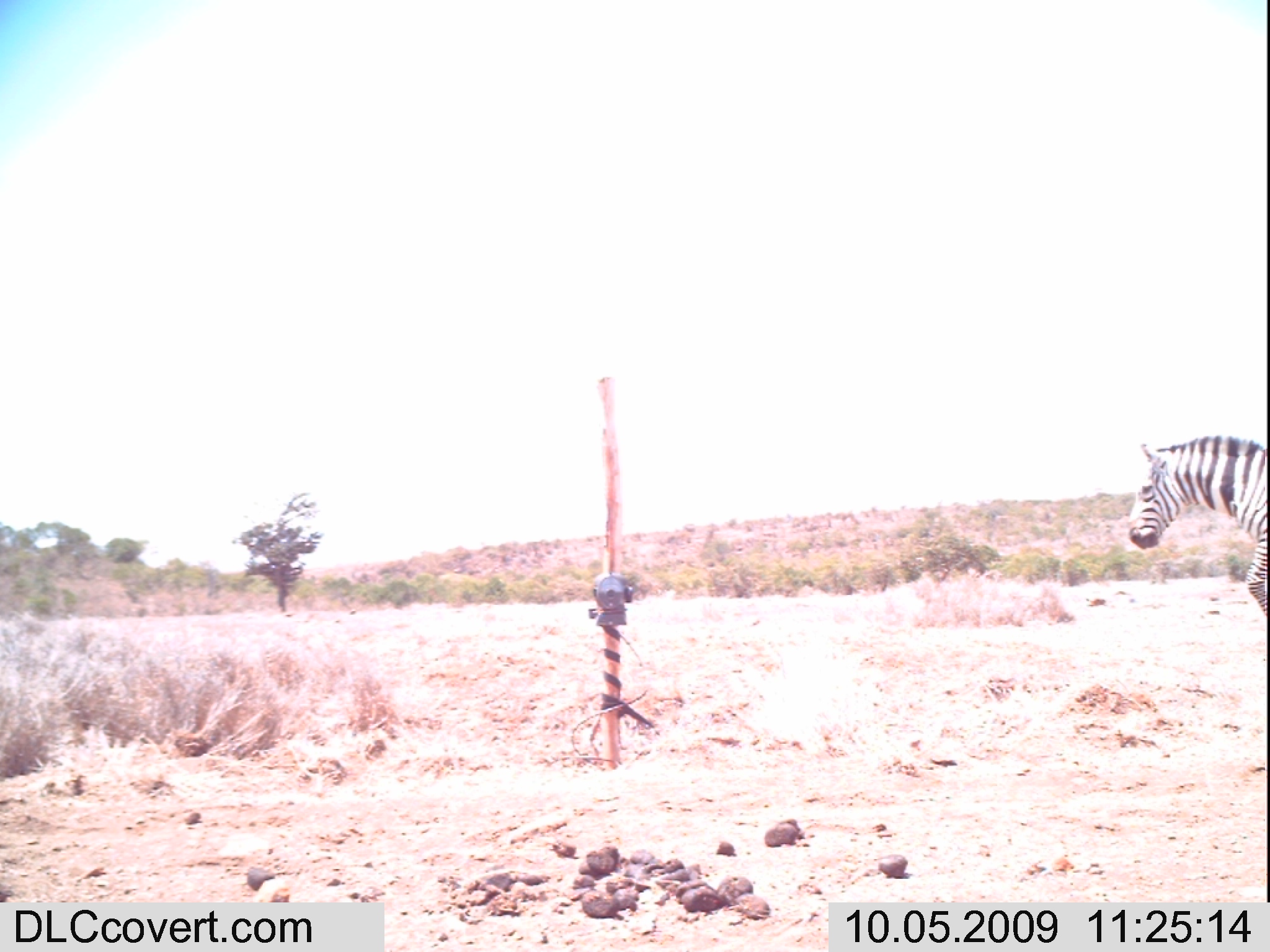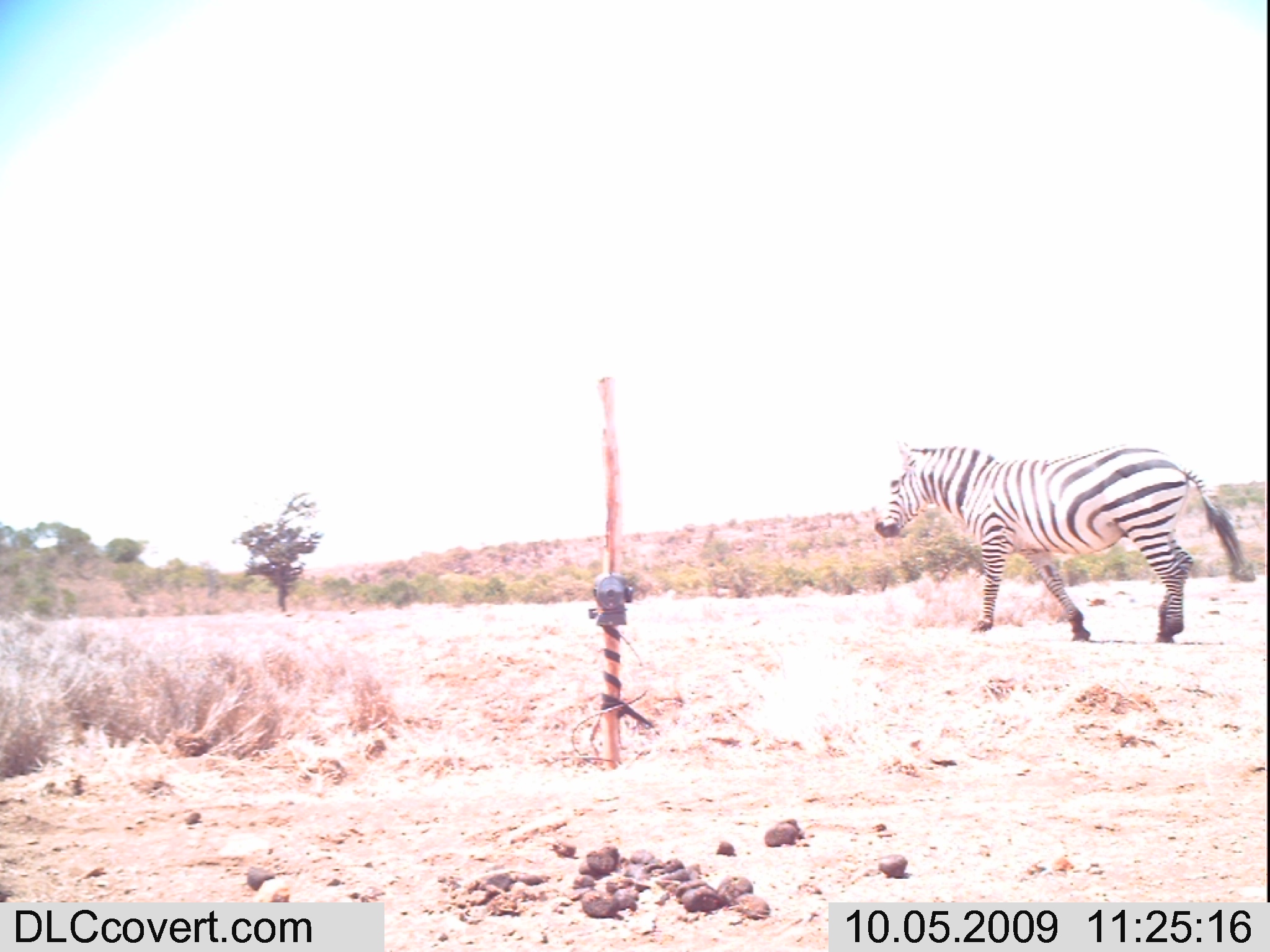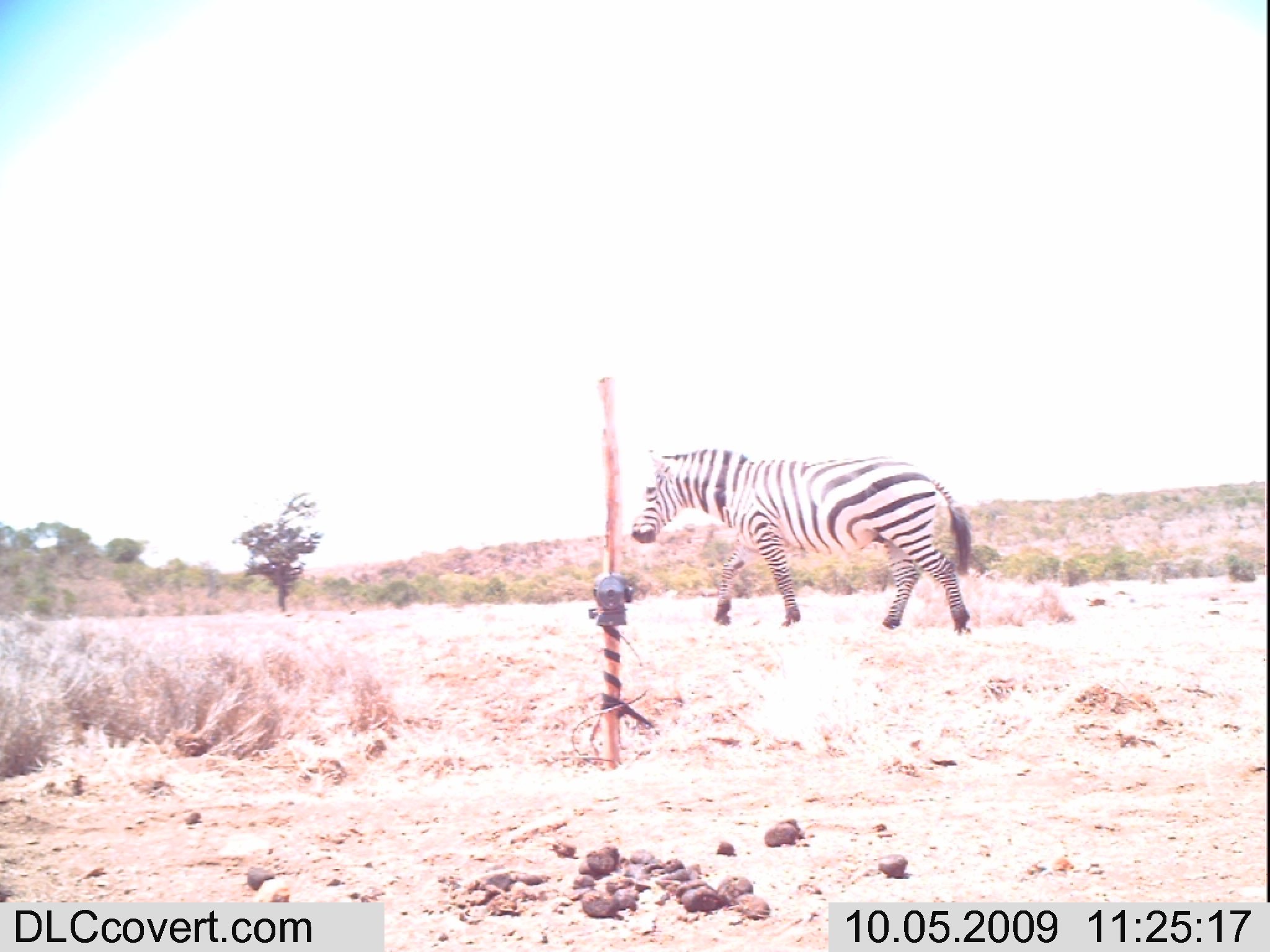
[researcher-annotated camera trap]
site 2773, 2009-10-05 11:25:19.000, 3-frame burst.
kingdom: Animalia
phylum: Chordata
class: Mammalia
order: Perissodactyla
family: Equidae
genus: Equus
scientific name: Equus quagga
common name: plains zebra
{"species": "Equus quagga (plains zebra)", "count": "1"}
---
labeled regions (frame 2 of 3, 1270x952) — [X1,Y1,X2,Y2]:
equus quagga: [870,434,1246,639]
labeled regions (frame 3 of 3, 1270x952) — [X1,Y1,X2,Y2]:
equus quagga: [630,447,971,634]